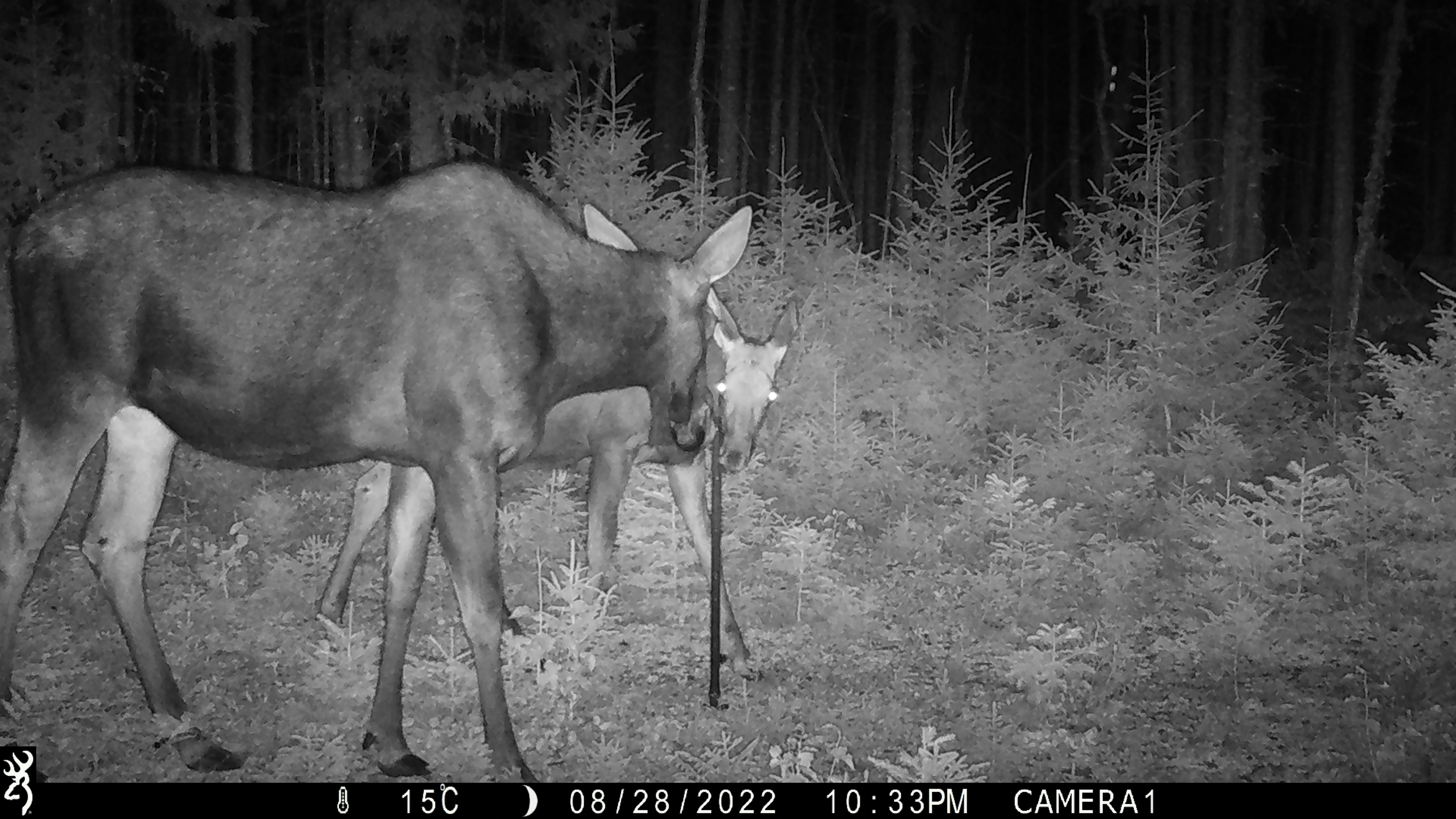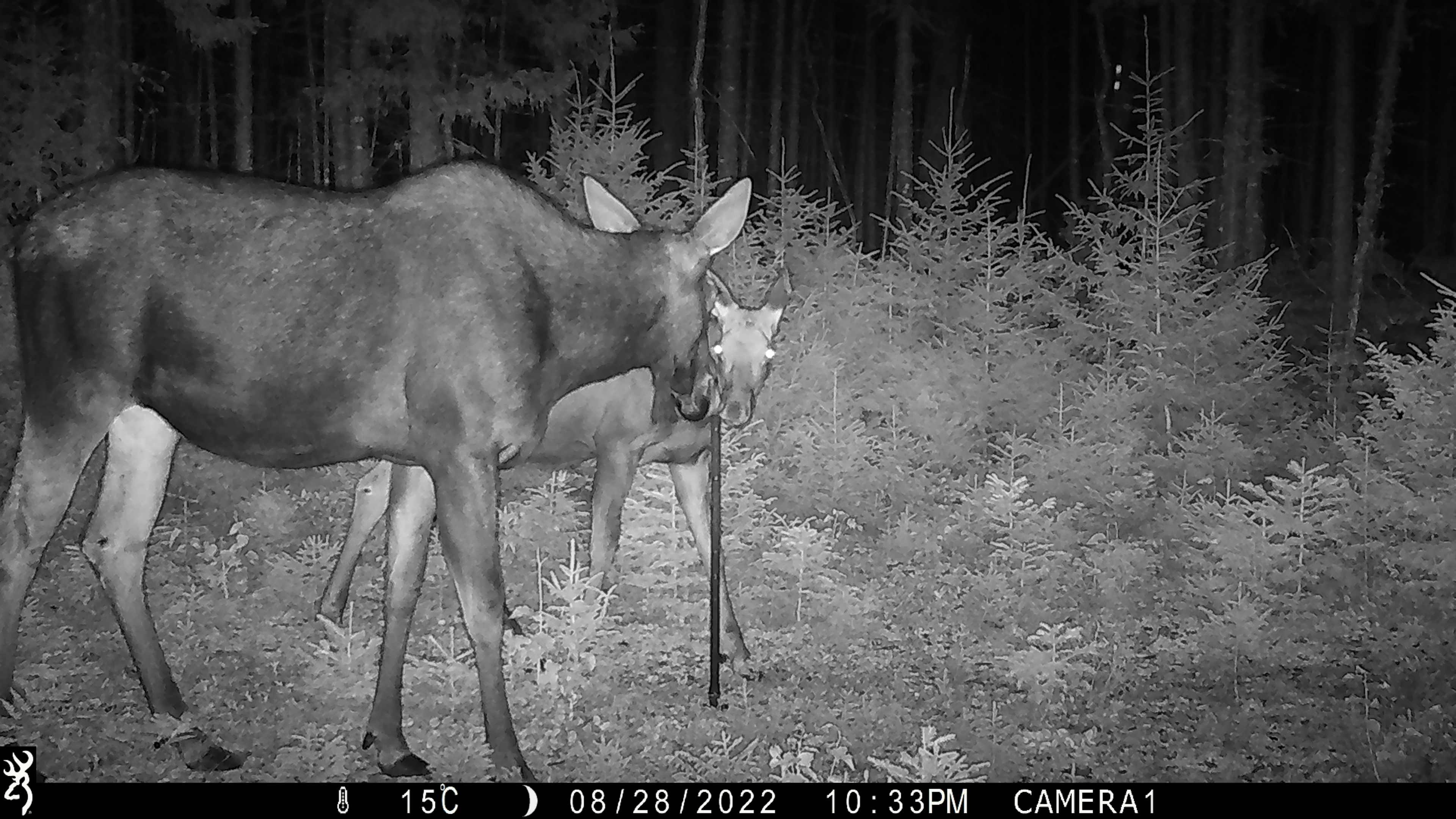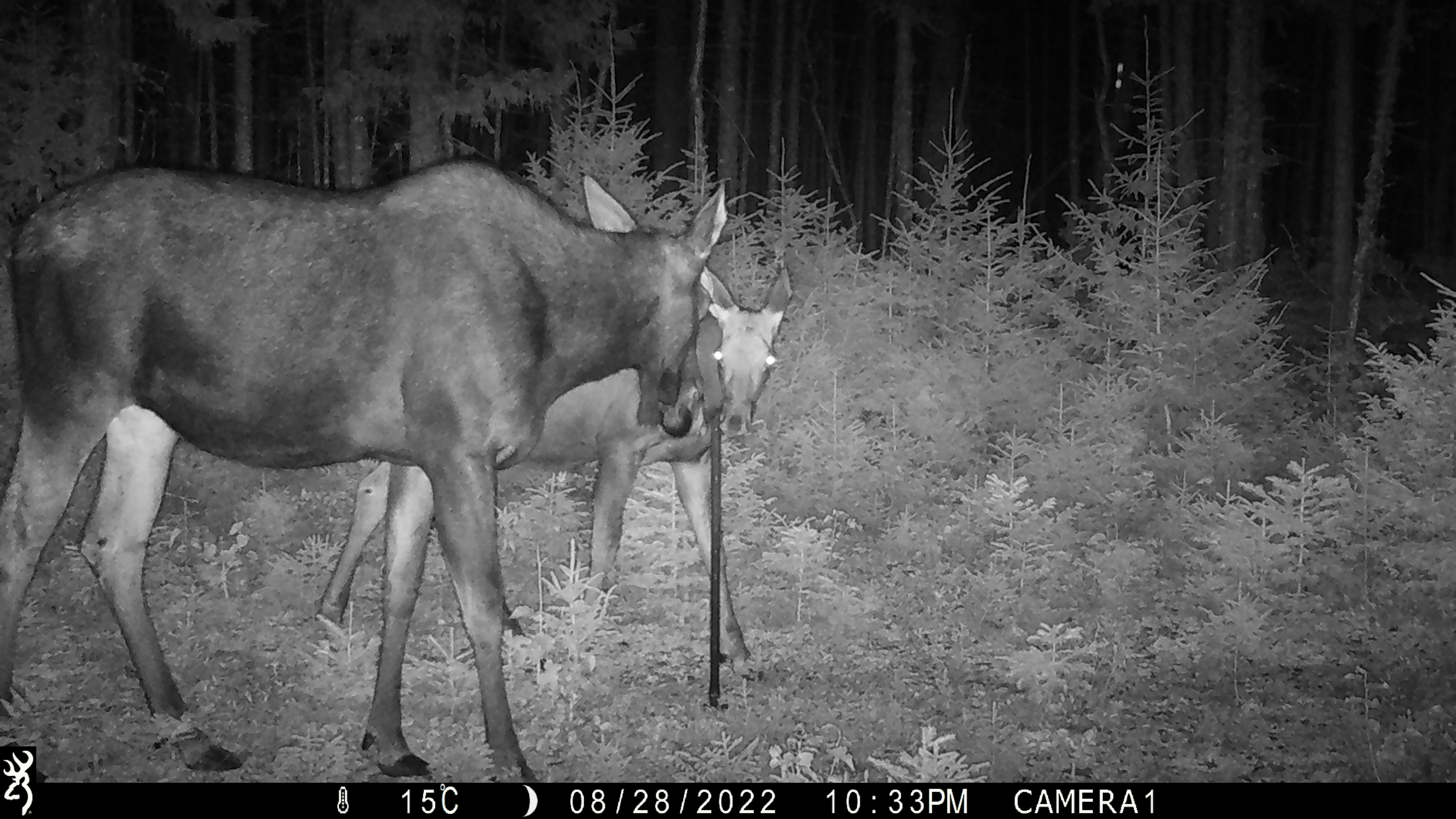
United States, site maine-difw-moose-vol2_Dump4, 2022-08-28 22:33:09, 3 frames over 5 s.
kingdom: Animalia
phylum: Chordata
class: Mammalia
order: Artiodactyla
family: Cervidae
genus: Alces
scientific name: Alces alces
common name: moose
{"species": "moose (Alces alces)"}